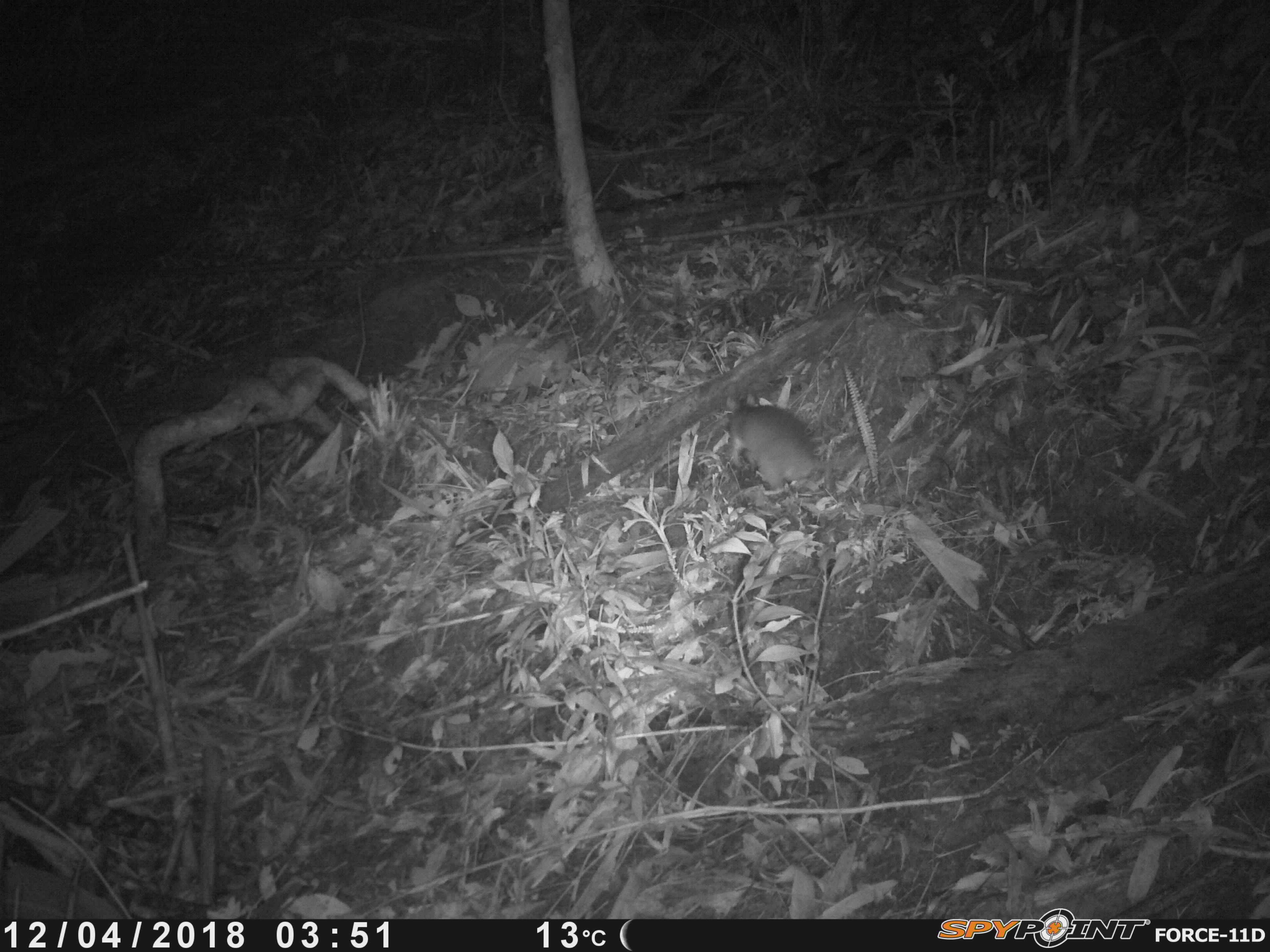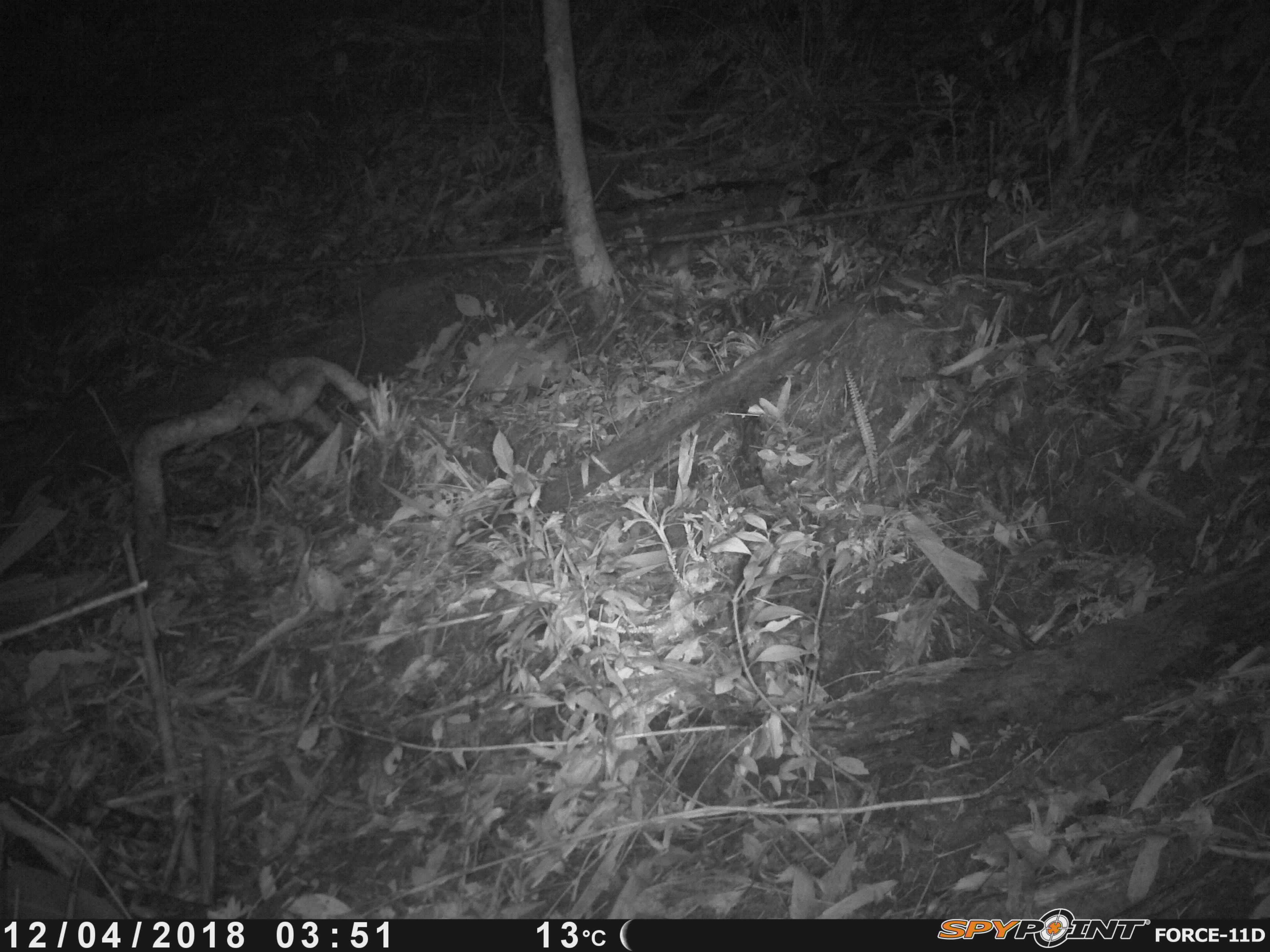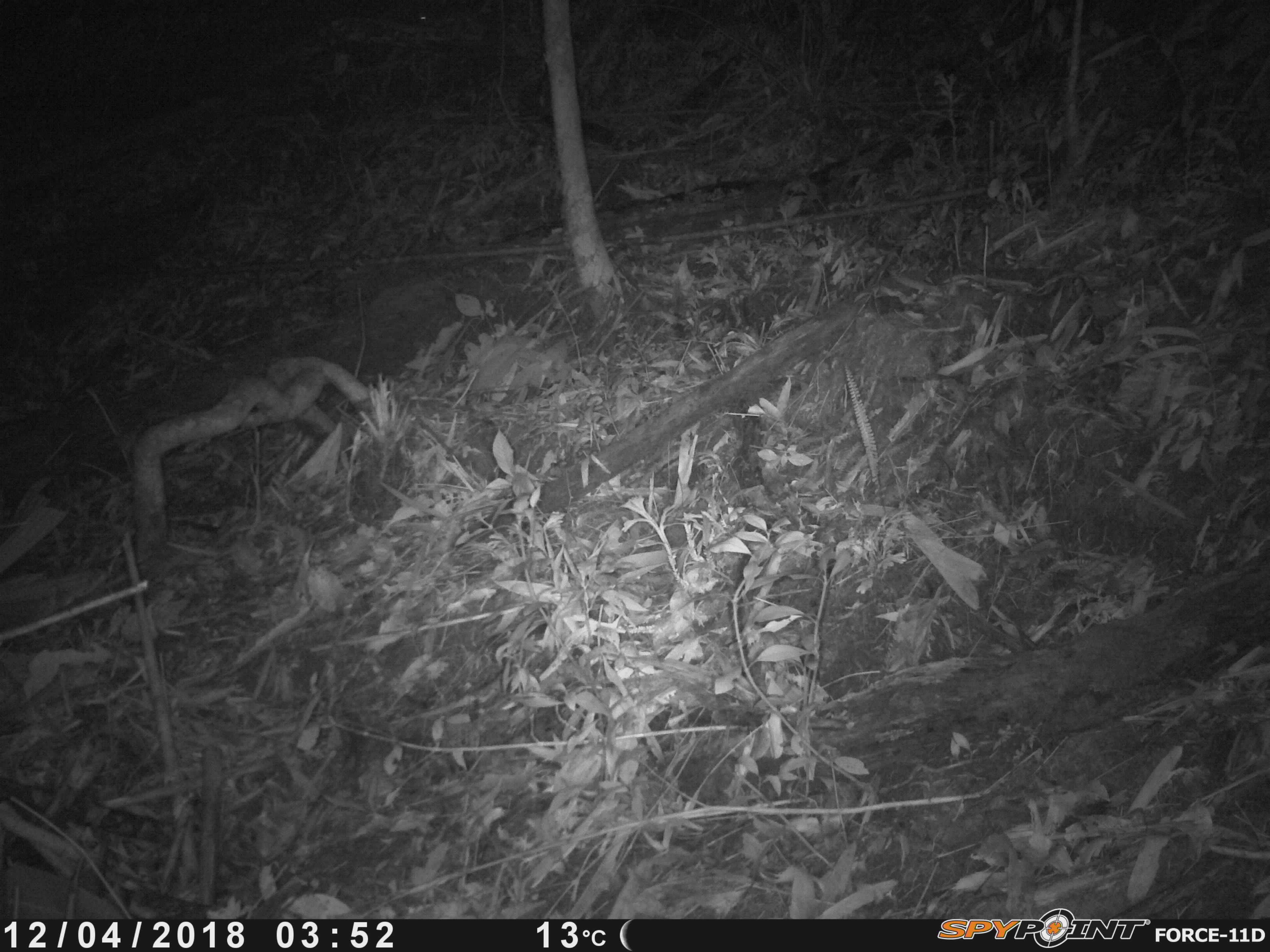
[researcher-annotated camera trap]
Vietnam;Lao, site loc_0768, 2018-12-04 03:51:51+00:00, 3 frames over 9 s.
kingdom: Animalia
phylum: Chordata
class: Mammalia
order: Rodentia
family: Muridae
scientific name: Muridae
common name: old-world mice and rats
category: unidentified murid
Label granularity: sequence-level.